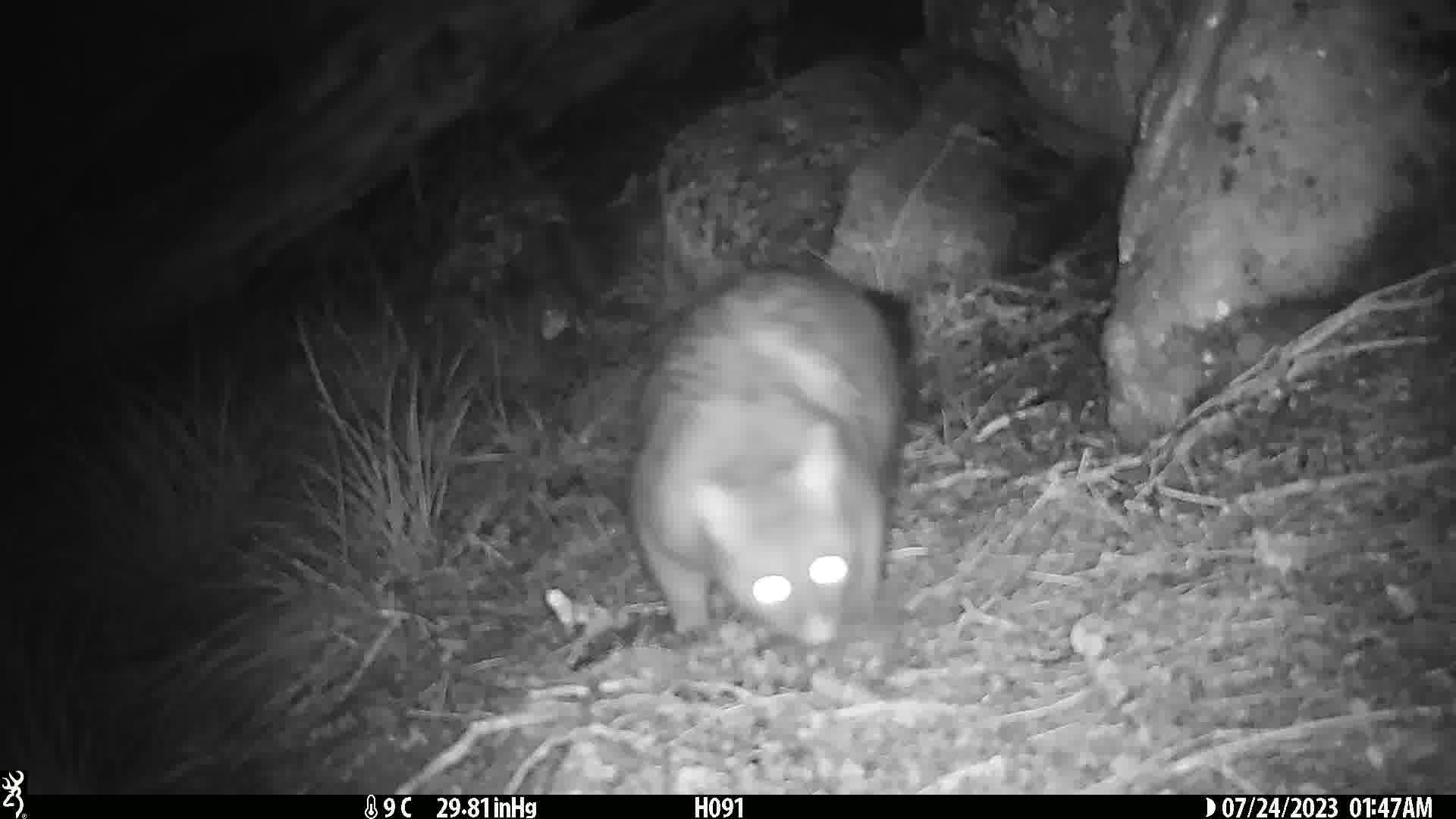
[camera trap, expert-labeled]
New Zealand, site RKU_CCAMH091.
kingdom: Animalia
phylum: Chordata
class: Mammalia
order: Diprotodontia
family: Phalangeridae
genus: Trichosurus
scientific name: Trichosurus vulpecula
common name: common brushtail possum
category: possum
Possum (common brushtail possum) (Trichosurus vulpecula).